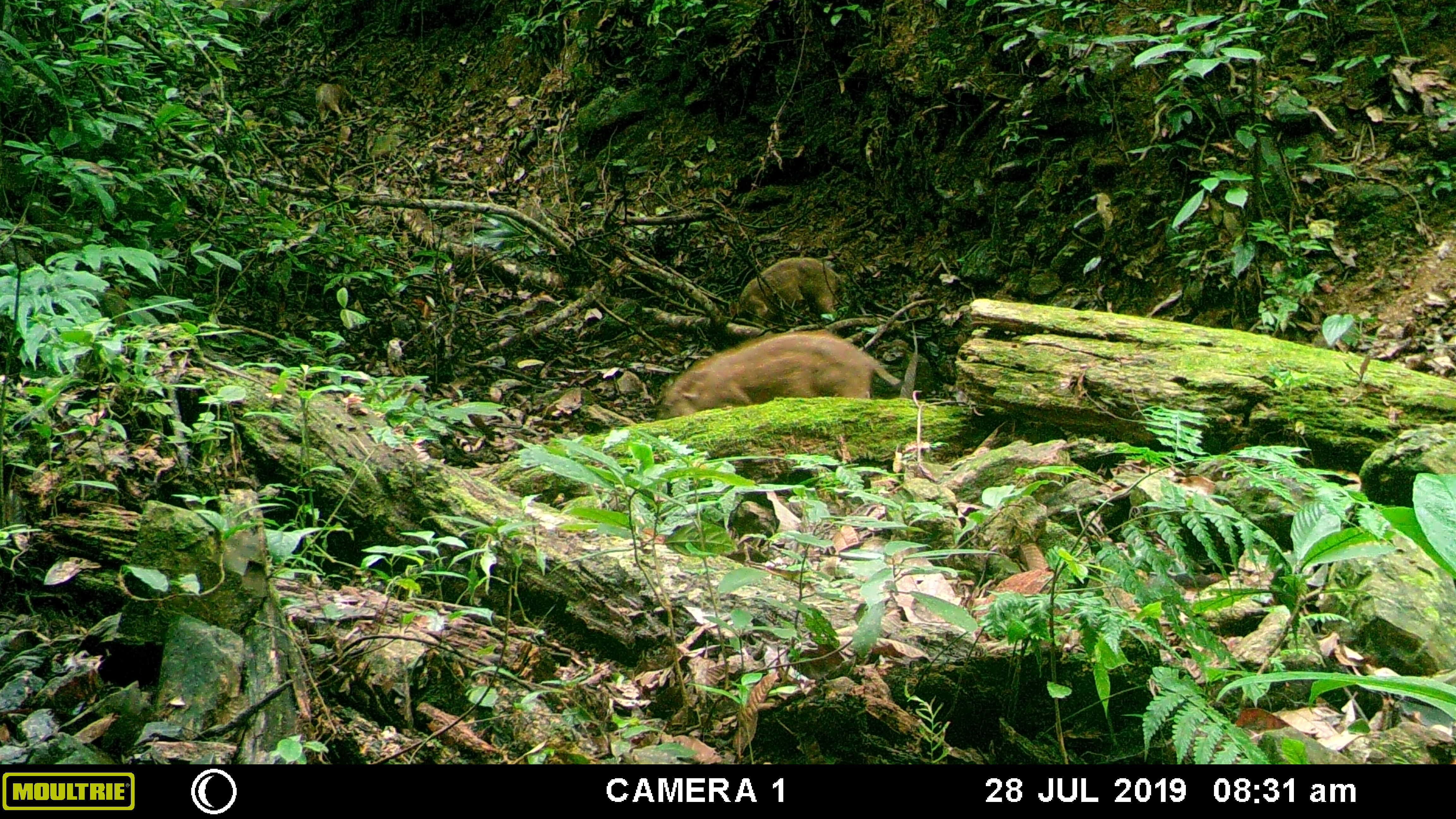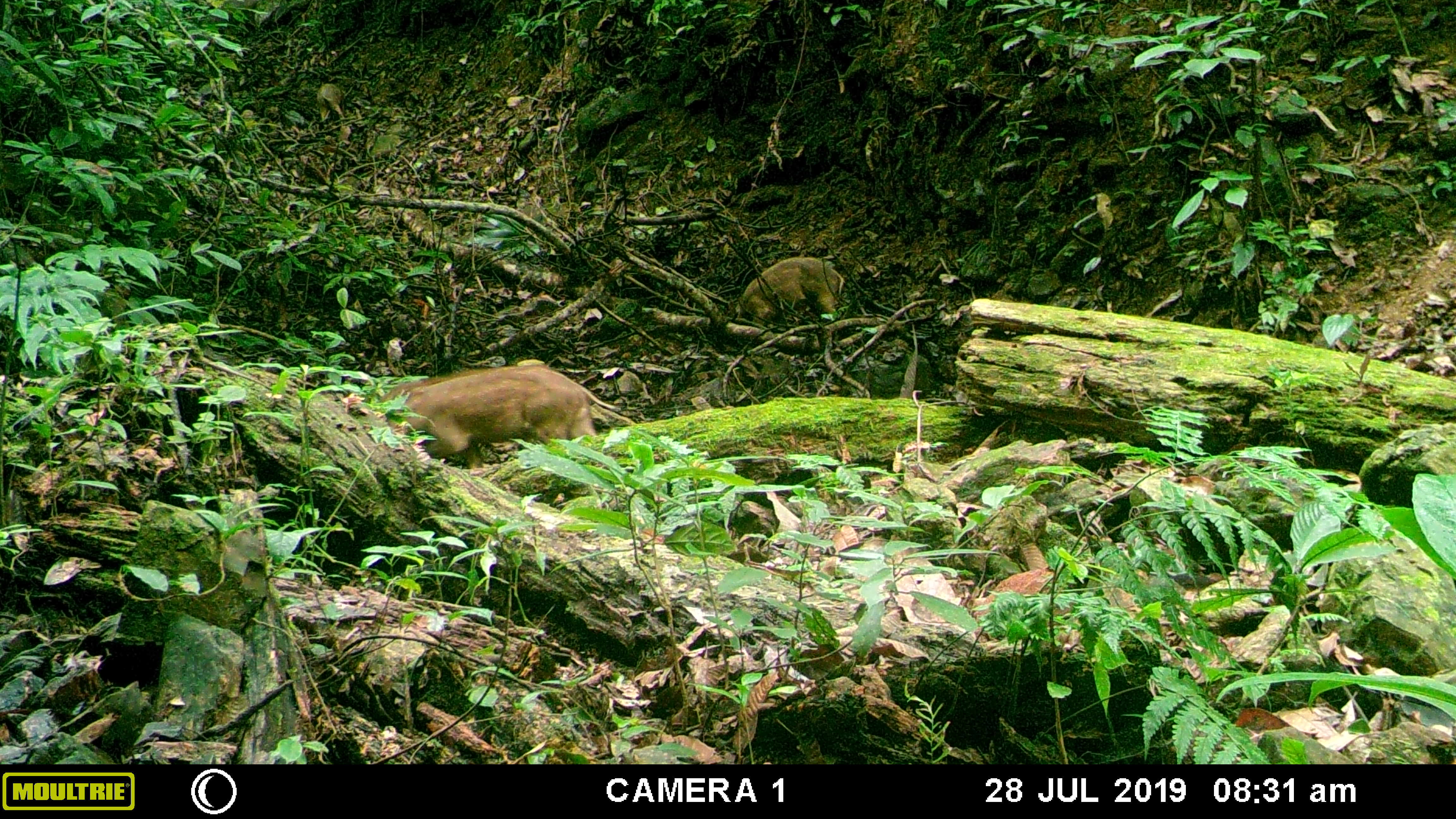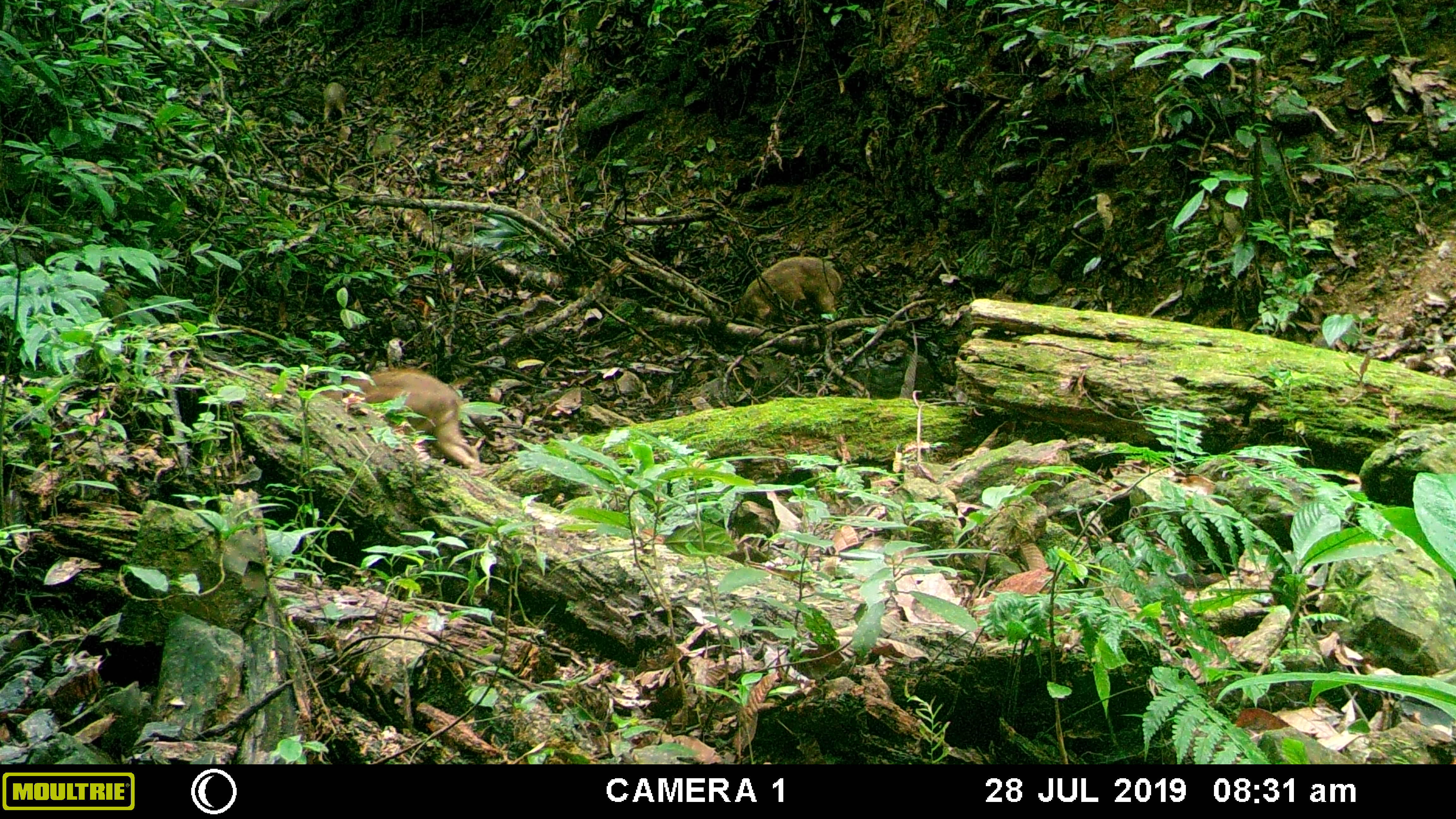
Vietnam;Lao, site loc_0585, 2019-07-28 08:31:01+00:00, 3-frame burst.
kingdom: Animalia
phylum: Chordata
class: Mammalia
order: Artiodactyla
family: Suidae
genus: Sus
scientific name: Sus scrofa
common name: eurasian wild pig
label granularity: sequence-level